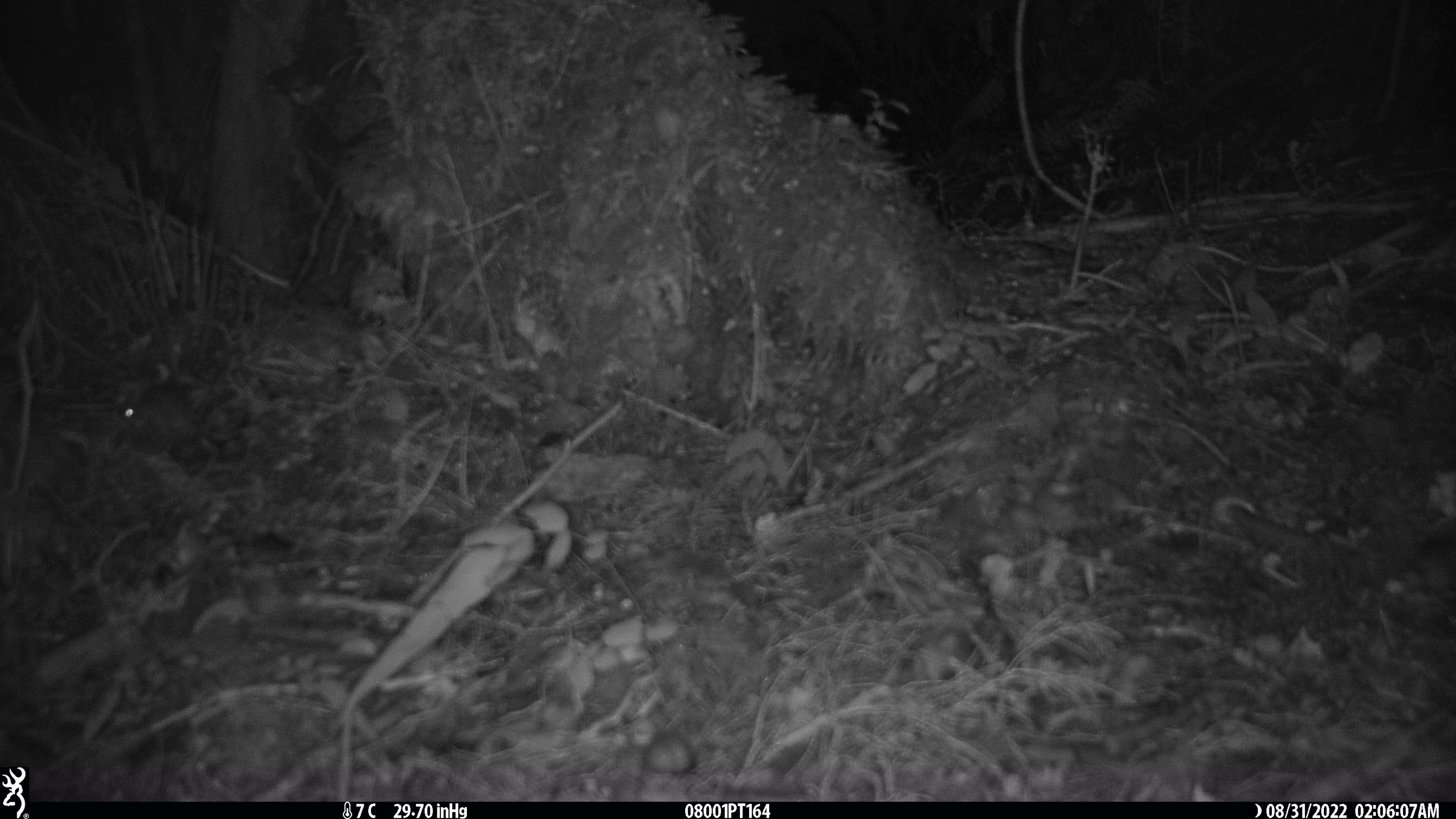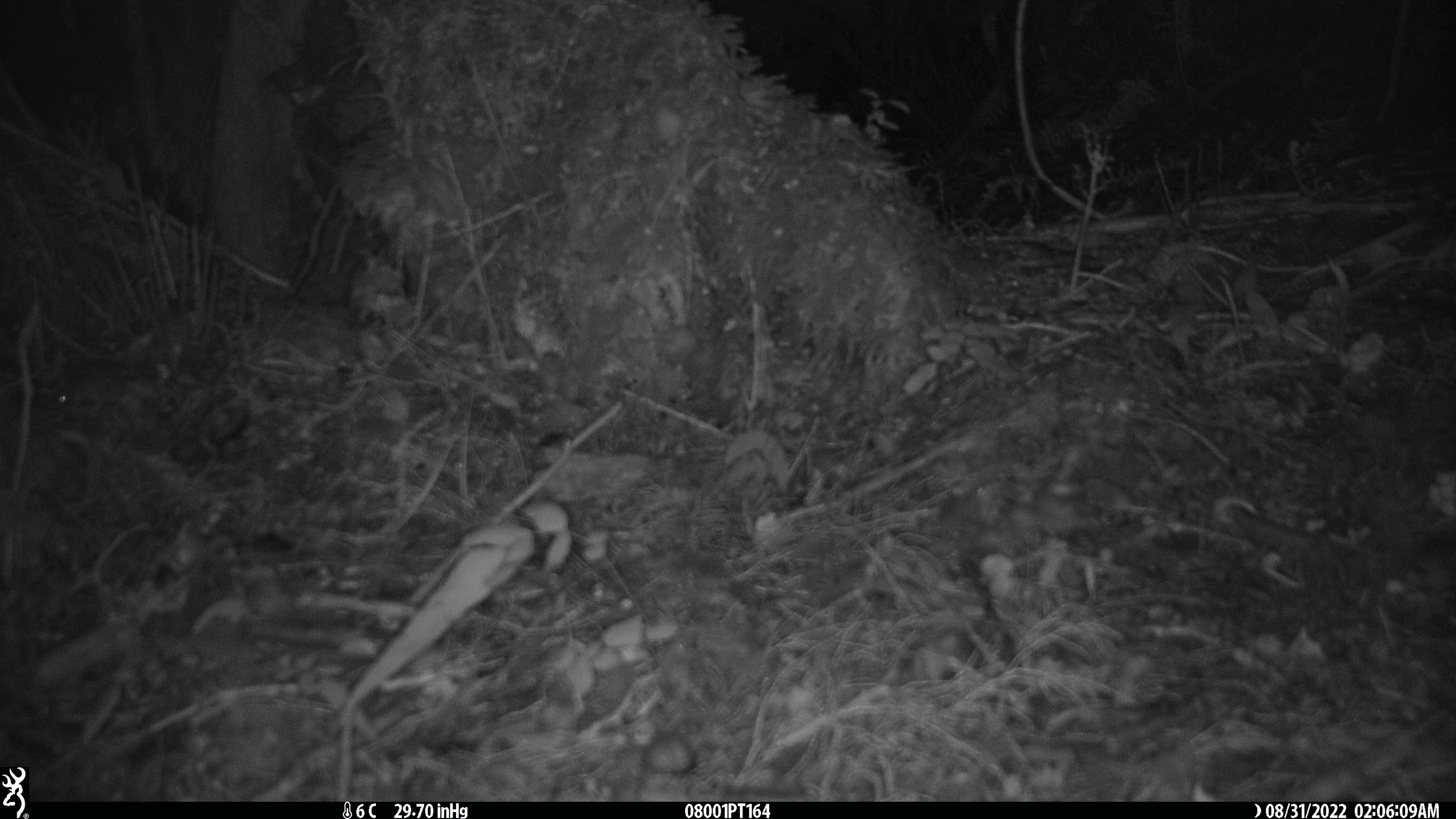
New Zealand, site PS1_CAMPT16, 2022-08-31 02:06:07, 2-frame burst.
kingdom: Animalia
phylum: Chordata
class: Mammalia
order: Rodentia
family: Muridae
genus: Mus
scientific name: Mus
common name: mouse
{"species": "mouse (Mus)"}